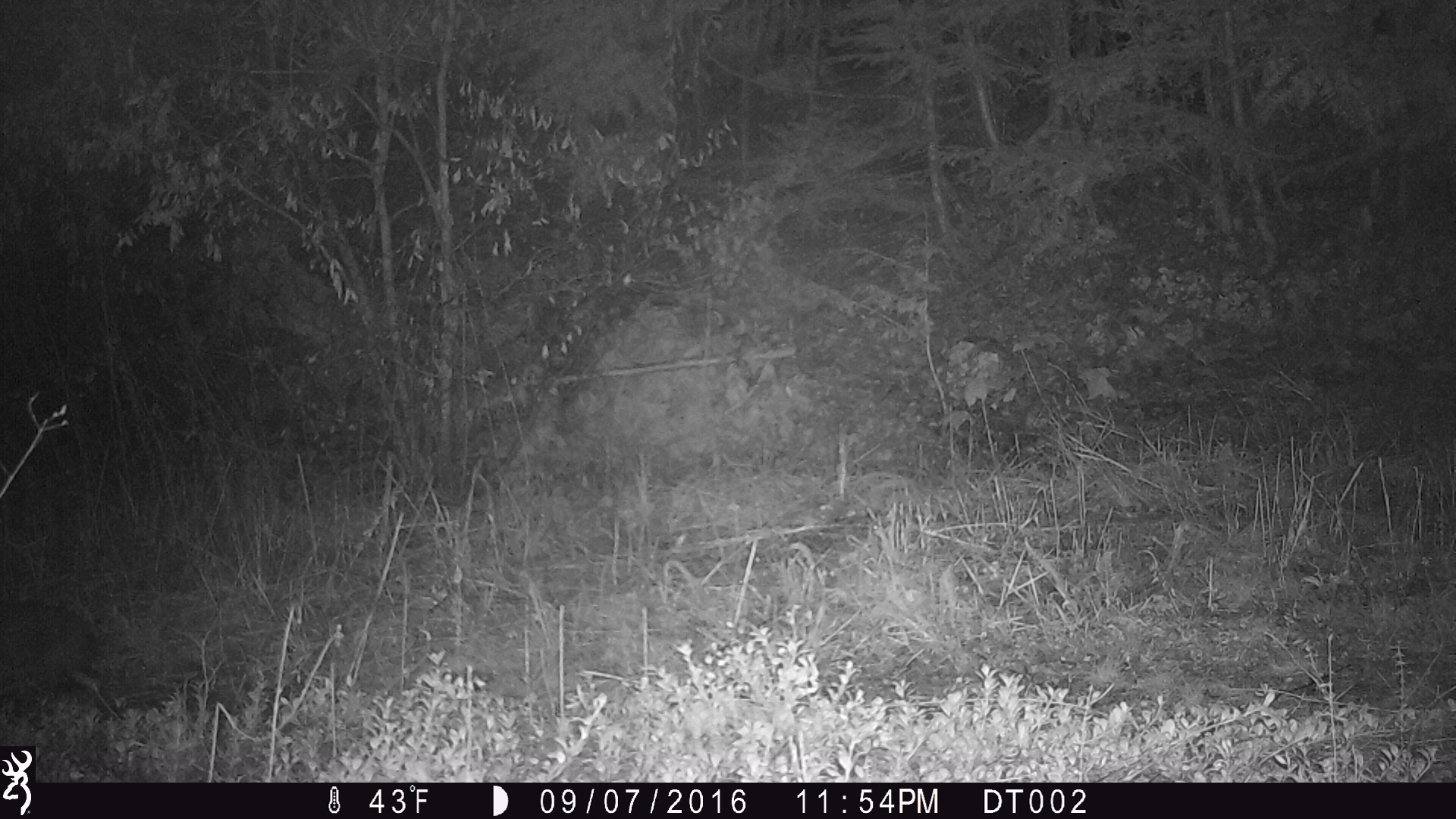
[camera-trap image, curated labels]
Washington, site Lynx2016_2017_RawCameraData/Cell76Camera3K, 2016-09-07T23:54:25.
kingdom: Animalia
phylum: Chordata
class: Mammalia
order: Lagomorpha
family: Leporidae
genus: Lepus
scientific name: Lepus americanus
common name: snowshoe hare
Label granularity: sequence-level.